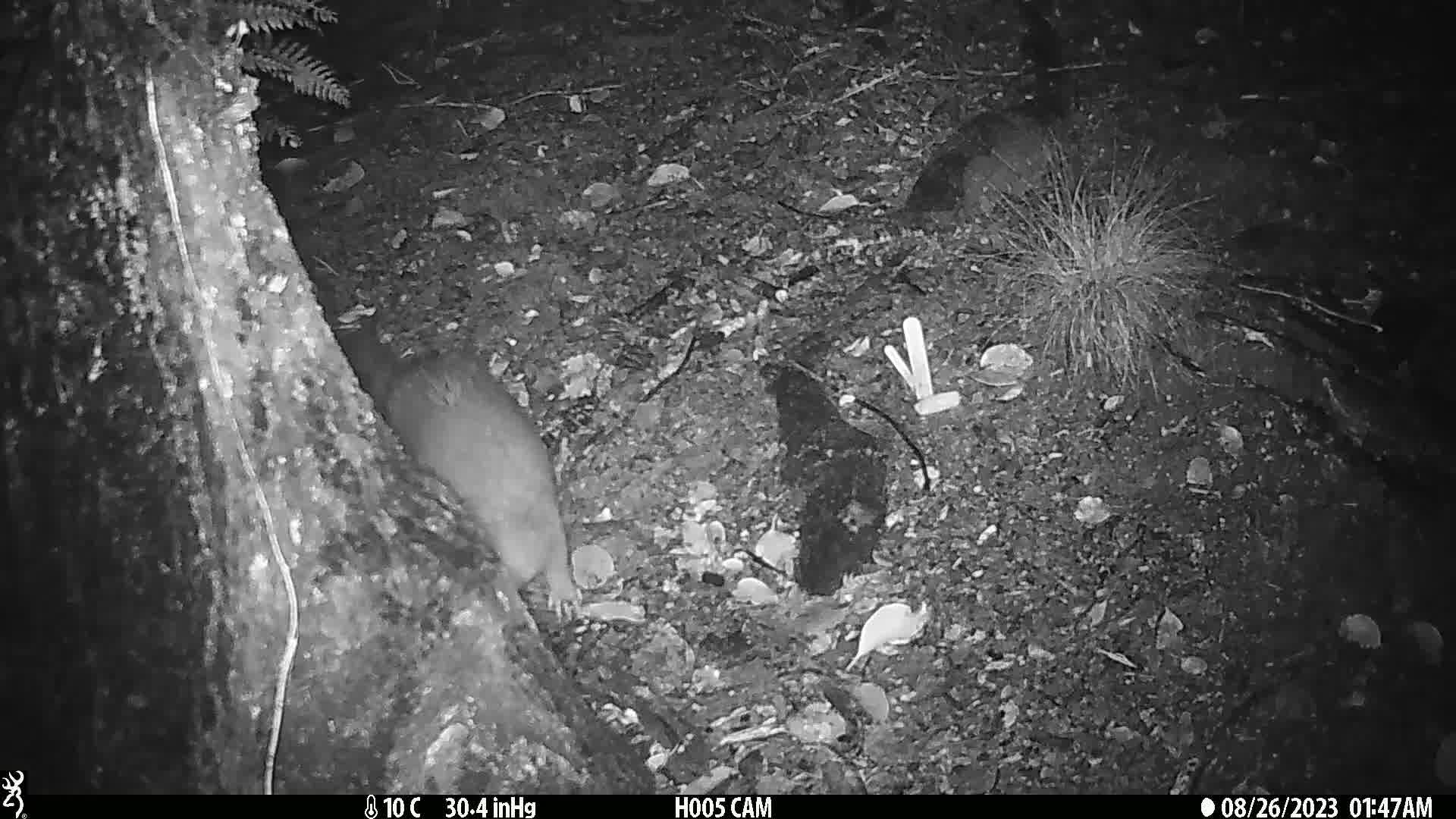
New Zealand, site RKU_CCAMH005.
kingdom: Animalia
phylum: Chordata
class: Mammalia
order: Diprotodontia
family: Phalangeridae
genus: Trichosurus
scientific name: Trichosurus vulpecula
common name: common brushtail possum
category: possum